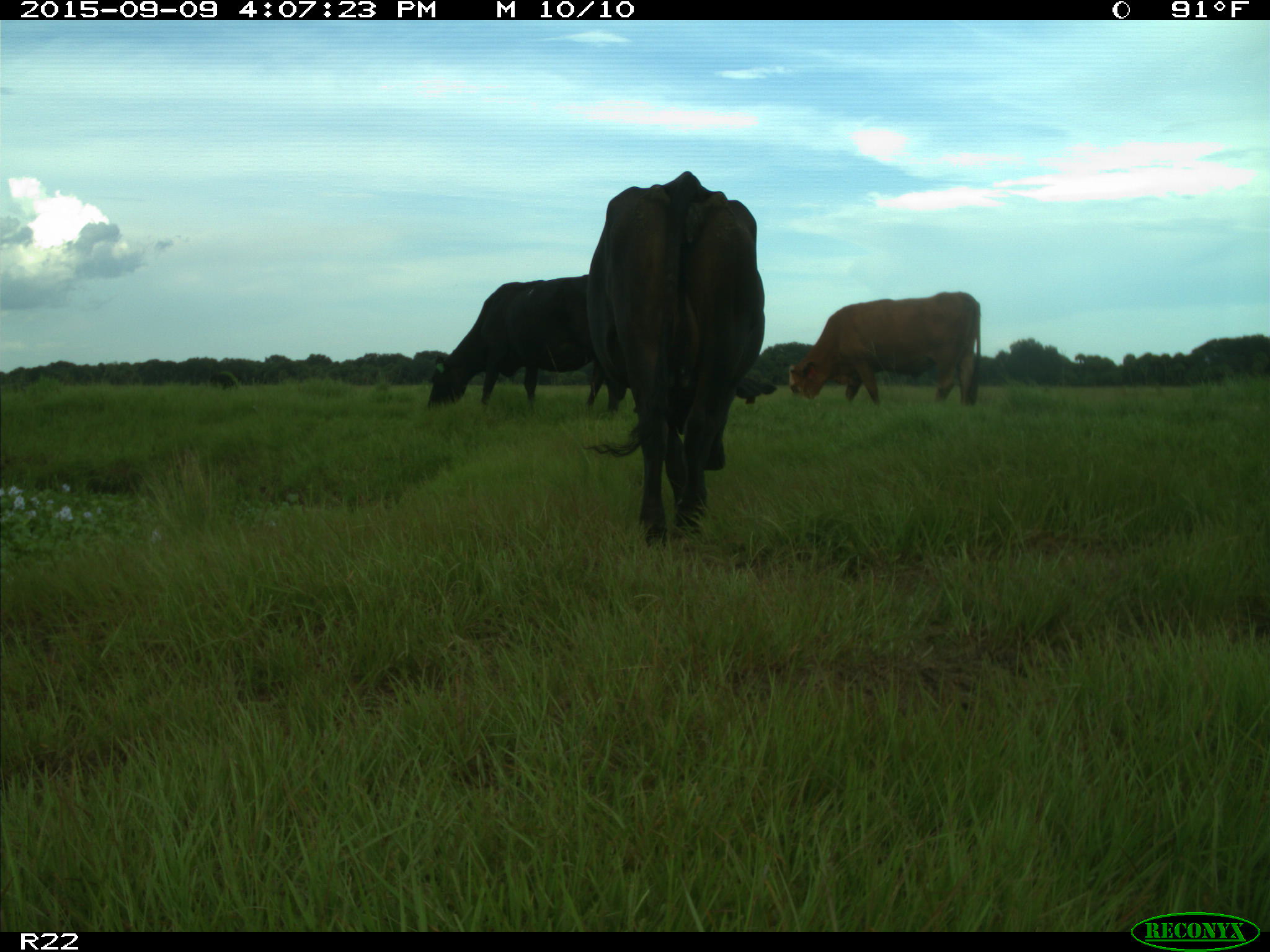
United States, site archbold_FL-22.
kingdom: Animalia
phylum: Chordata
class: Mammalia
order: Artiodactyla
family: Bovidae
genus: Bos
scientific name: Bos taurus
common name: domestic cow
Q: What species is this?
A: Bos taurus (domestic cow).